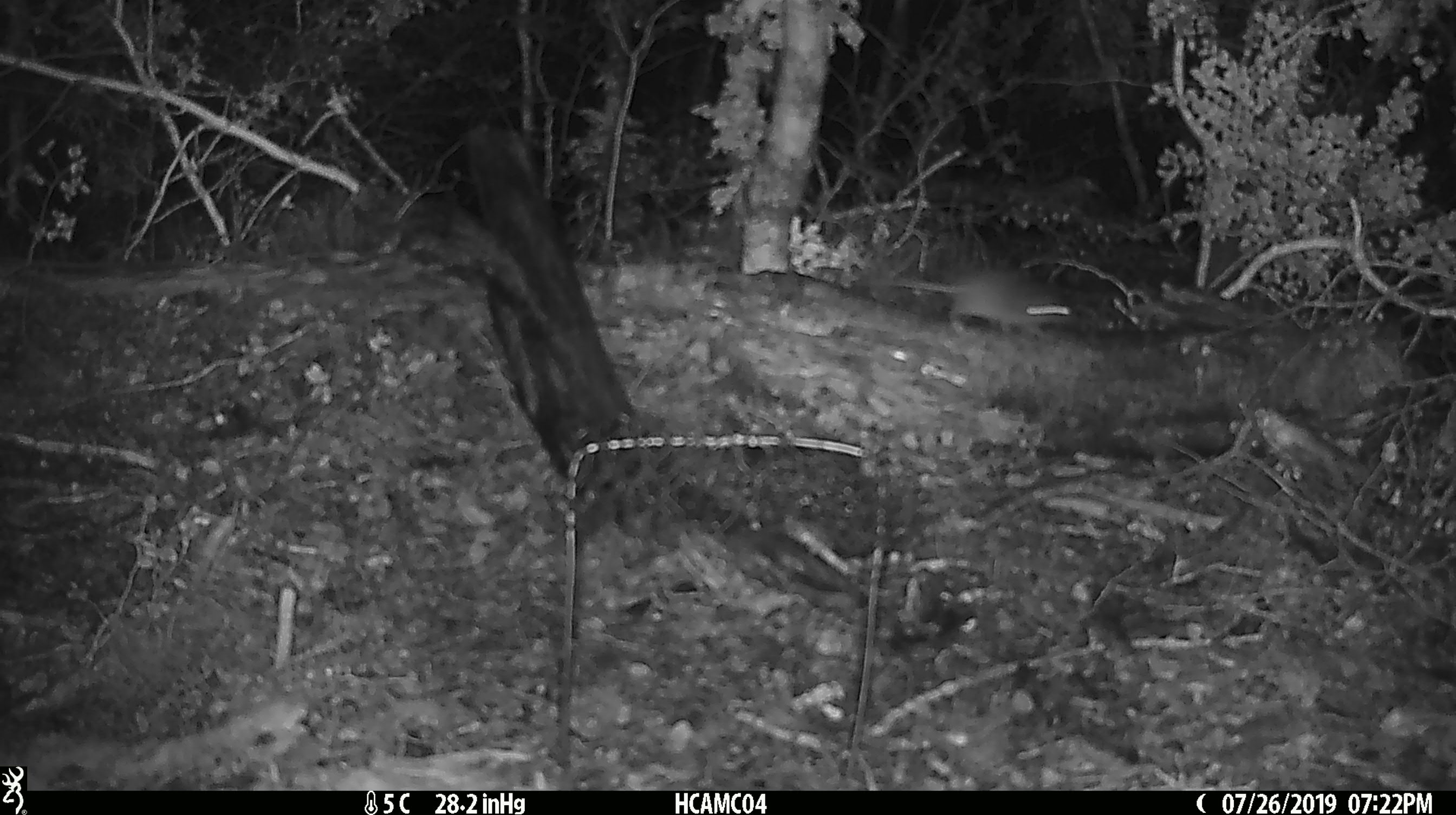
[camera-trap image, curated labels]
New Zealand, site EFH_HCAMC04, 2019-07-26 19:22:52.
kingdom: Animalia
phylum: Chordata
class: Mammalia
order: Rodentia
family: Muridae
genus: Mus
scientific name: Mus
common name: mouse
Mouse (Mus).